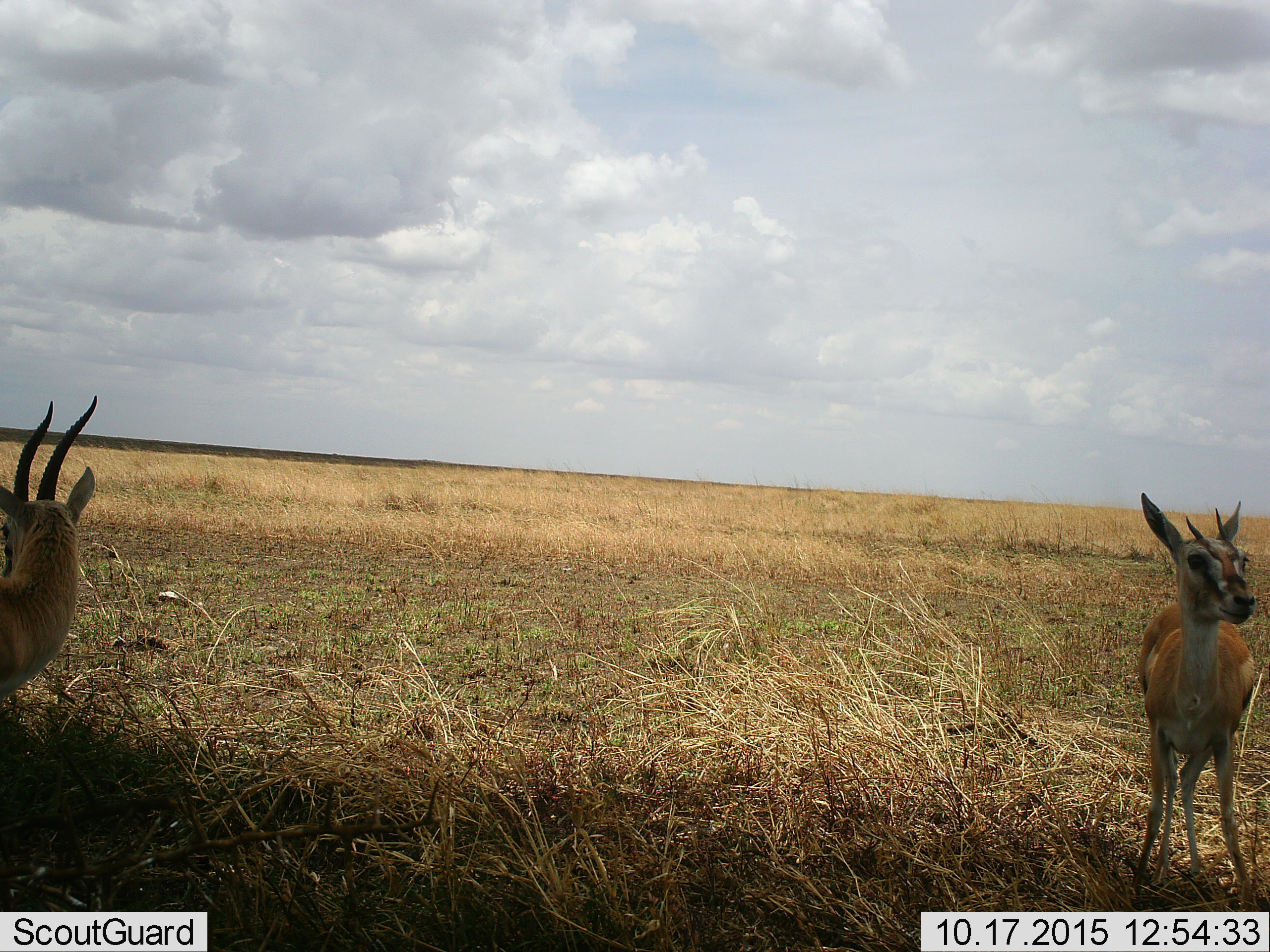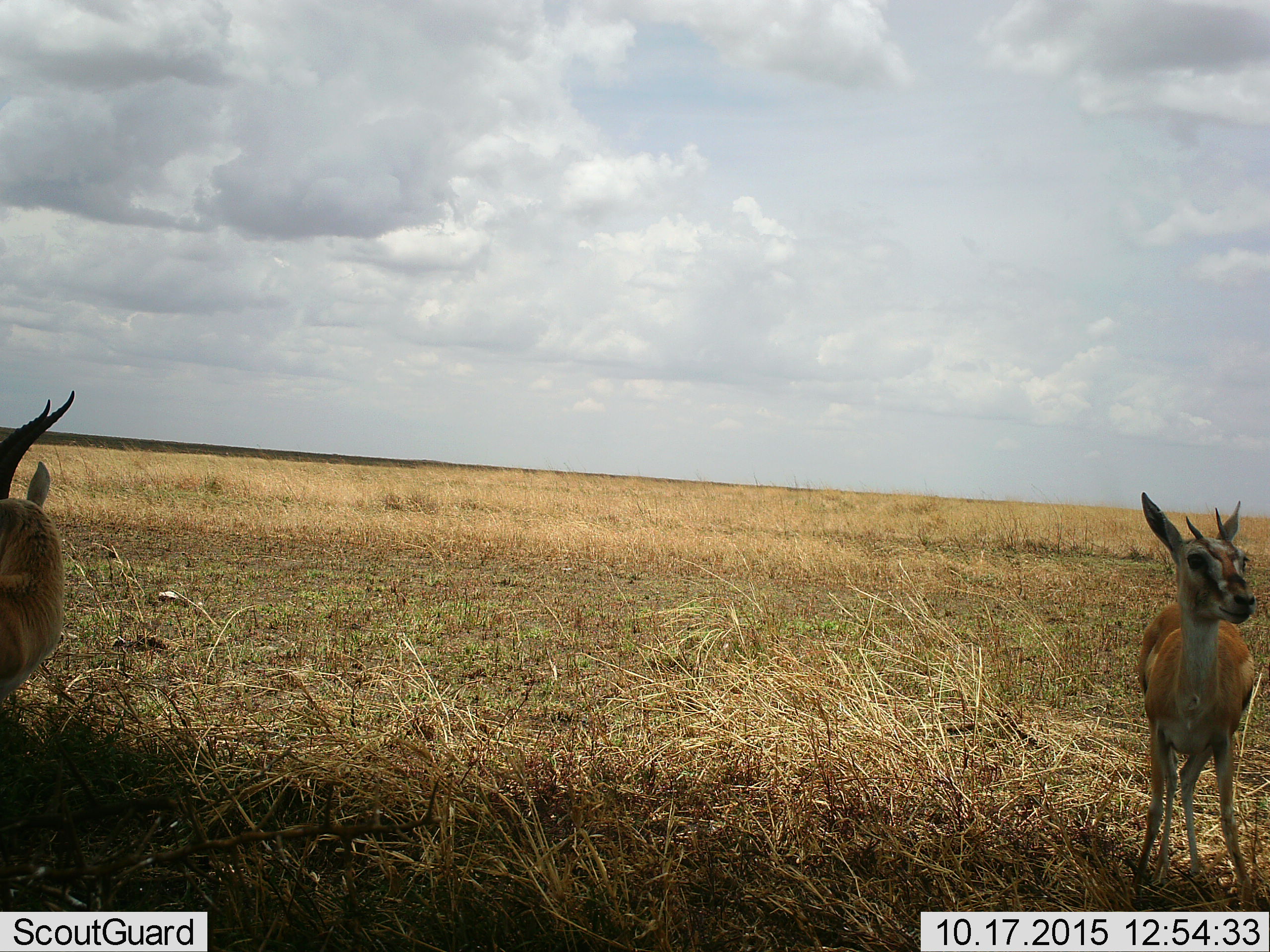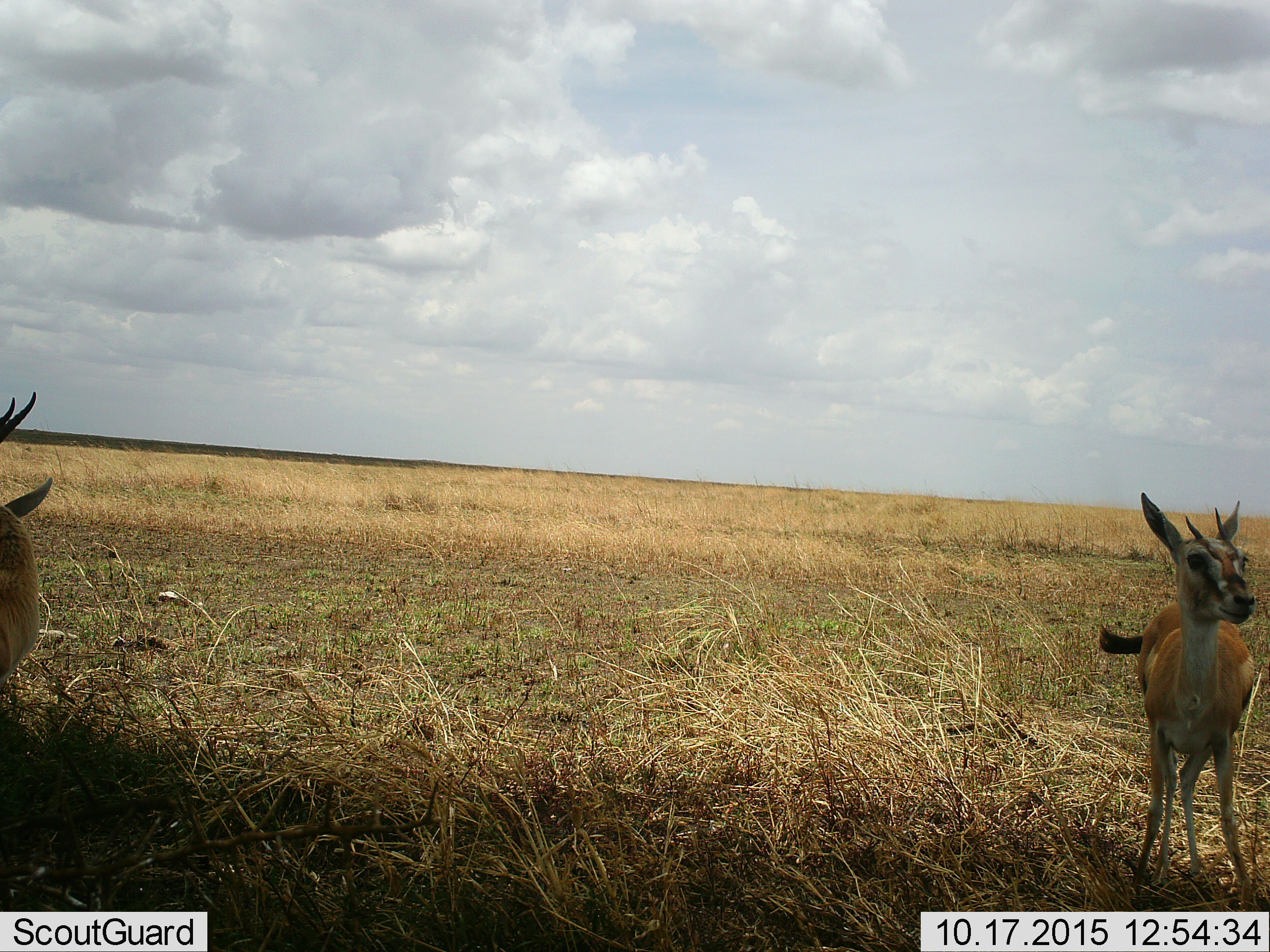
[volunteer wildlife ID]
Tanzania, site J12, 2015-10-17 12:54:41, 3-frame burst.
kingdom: Animalia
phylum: Chordata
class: Mammalia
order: Artiodactyla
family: Bovidae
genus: Eudorcas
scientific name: Eudorcas thomsonii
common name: thomson's gazelle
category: gazellethomsons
Gazellethomsons (thomson's gazelle) (Eudorcas thomsonii), count 2. Behavior (volunteer vote fractions): standing 100%, resting 0%, moving 11%, interacting 0%. Young present (vote fraction): 0%. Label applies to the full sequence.